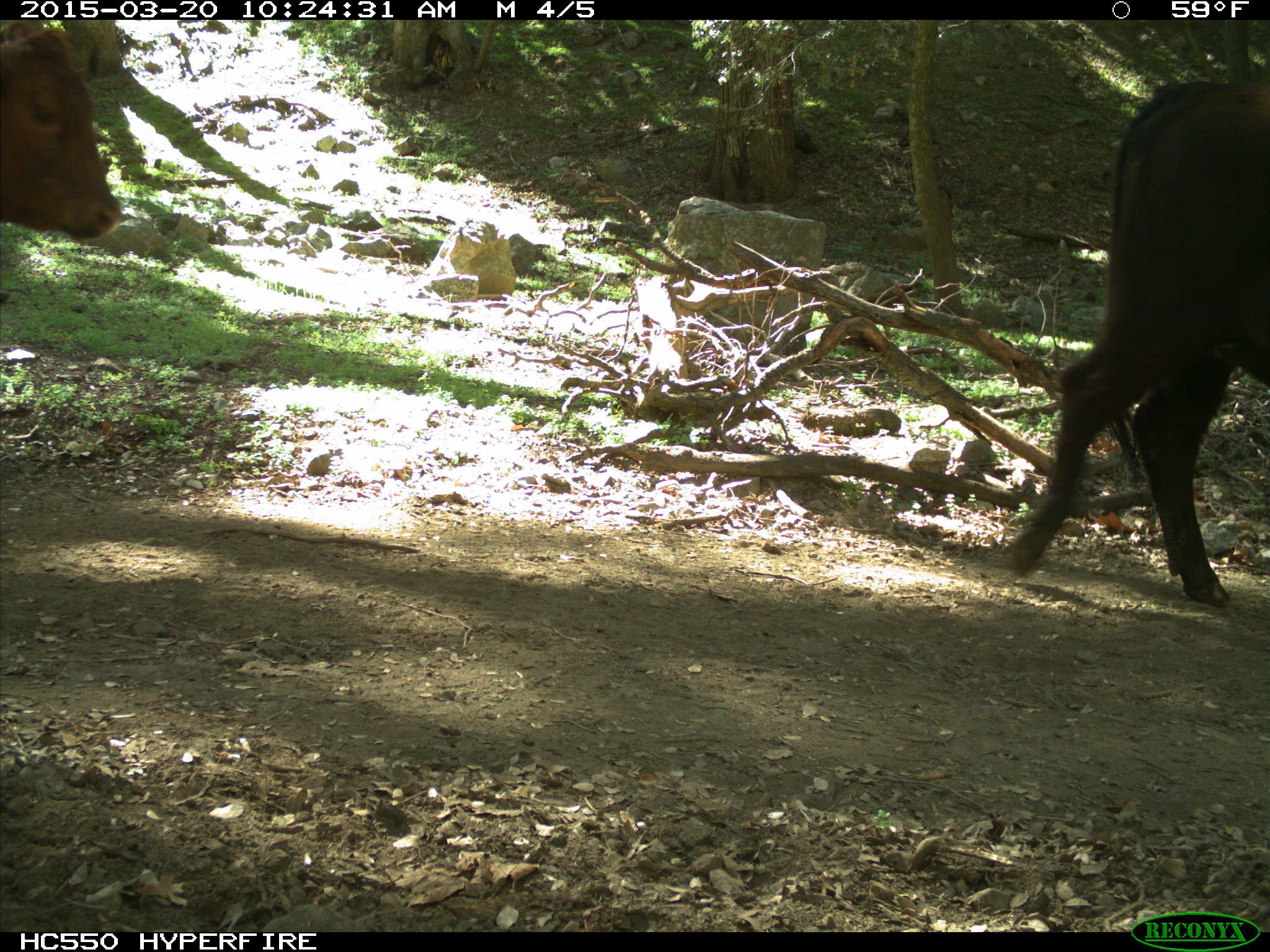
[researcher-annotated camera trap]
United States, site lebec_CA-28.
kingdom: Animalia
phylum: Chordata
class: Mammalia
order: Artiodactyla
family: Bovidae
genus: Bos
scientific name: Bos taurus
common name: domestic cow